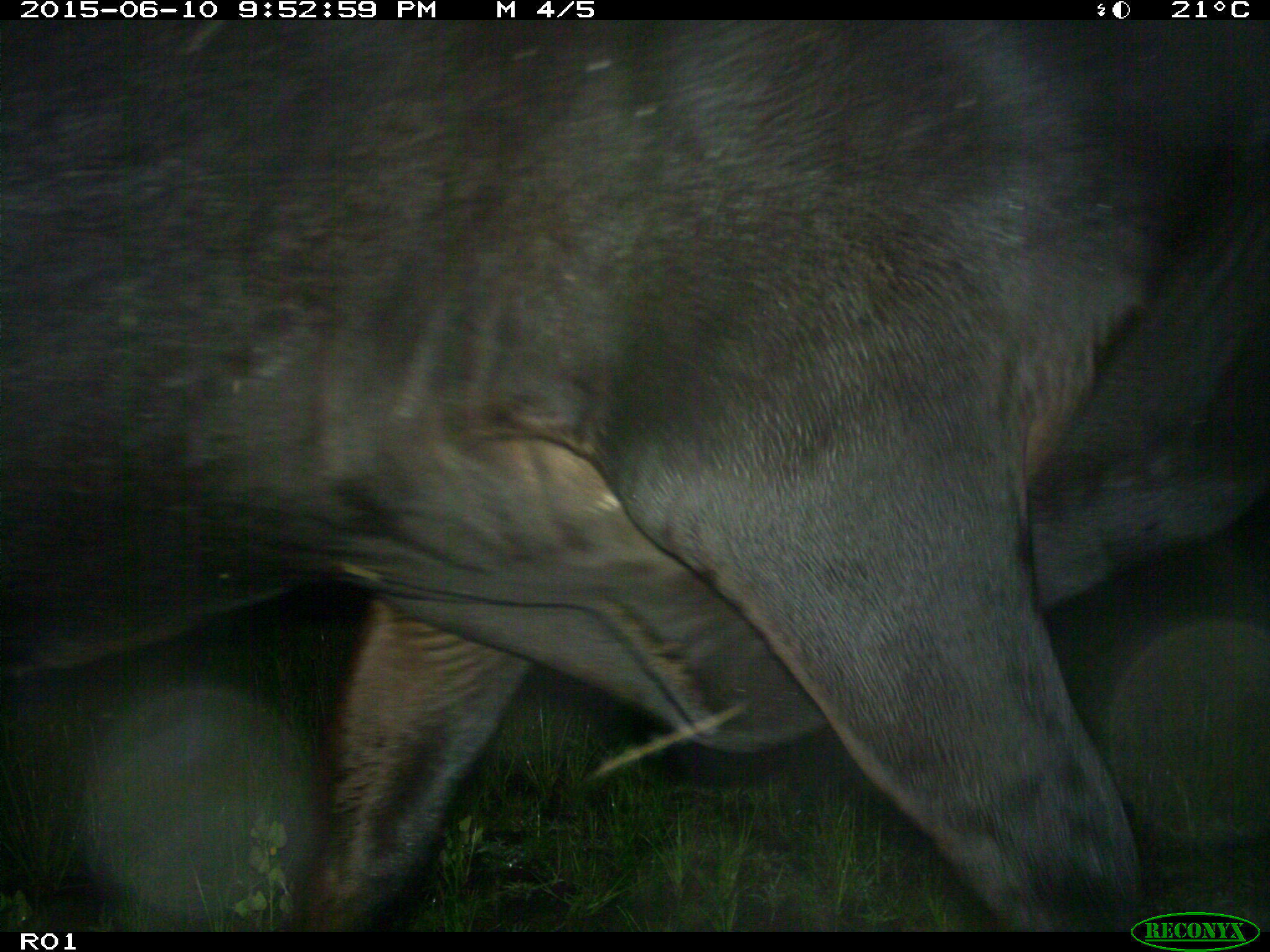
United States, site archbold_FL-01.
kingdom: Animalia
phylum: Chordata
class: Mammalia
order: Artiodactyla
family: Bovidae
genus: Bos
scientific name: Bos taurus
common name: domestic cow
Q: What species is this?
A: Bos taurus (domestic cow).